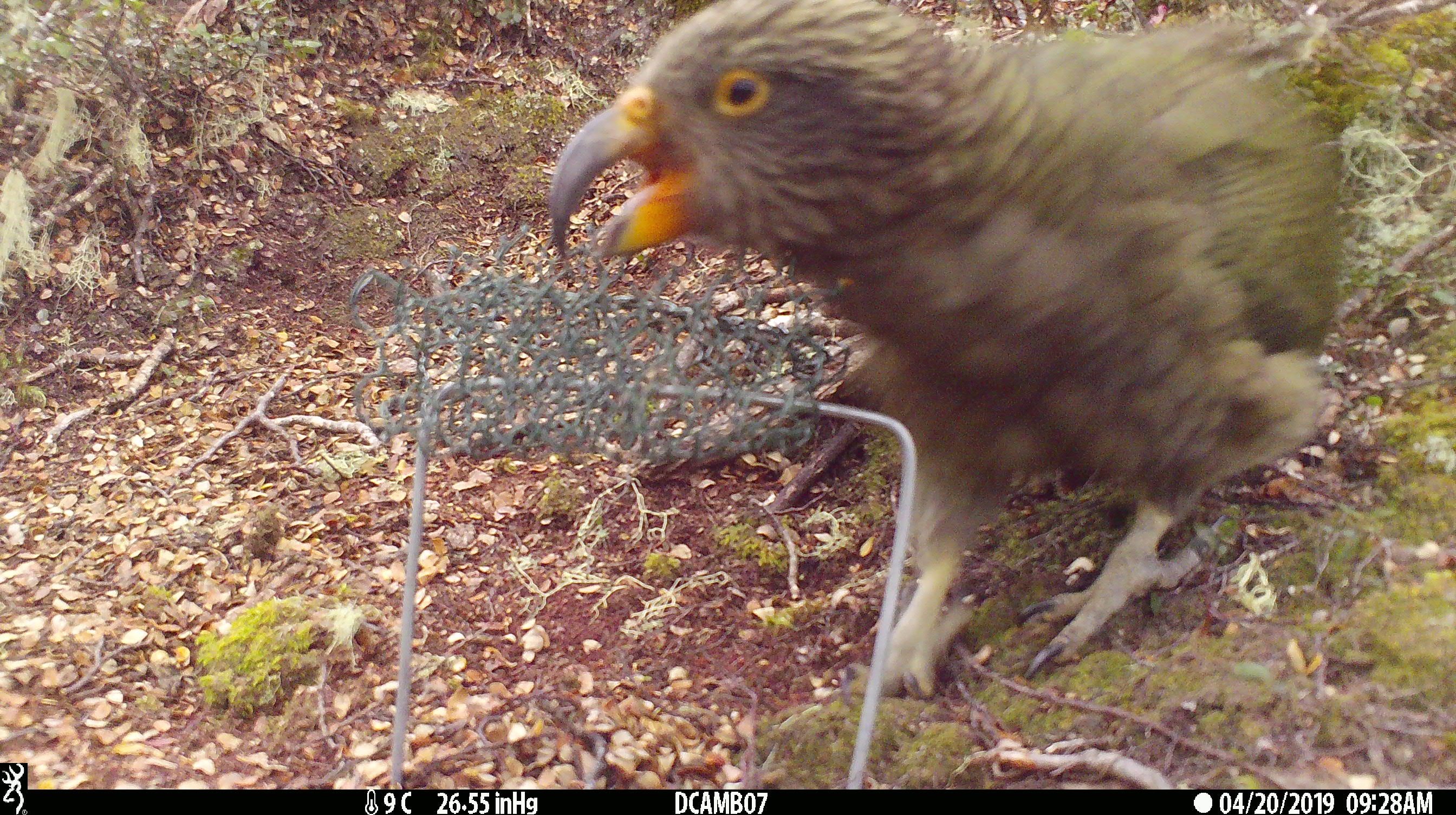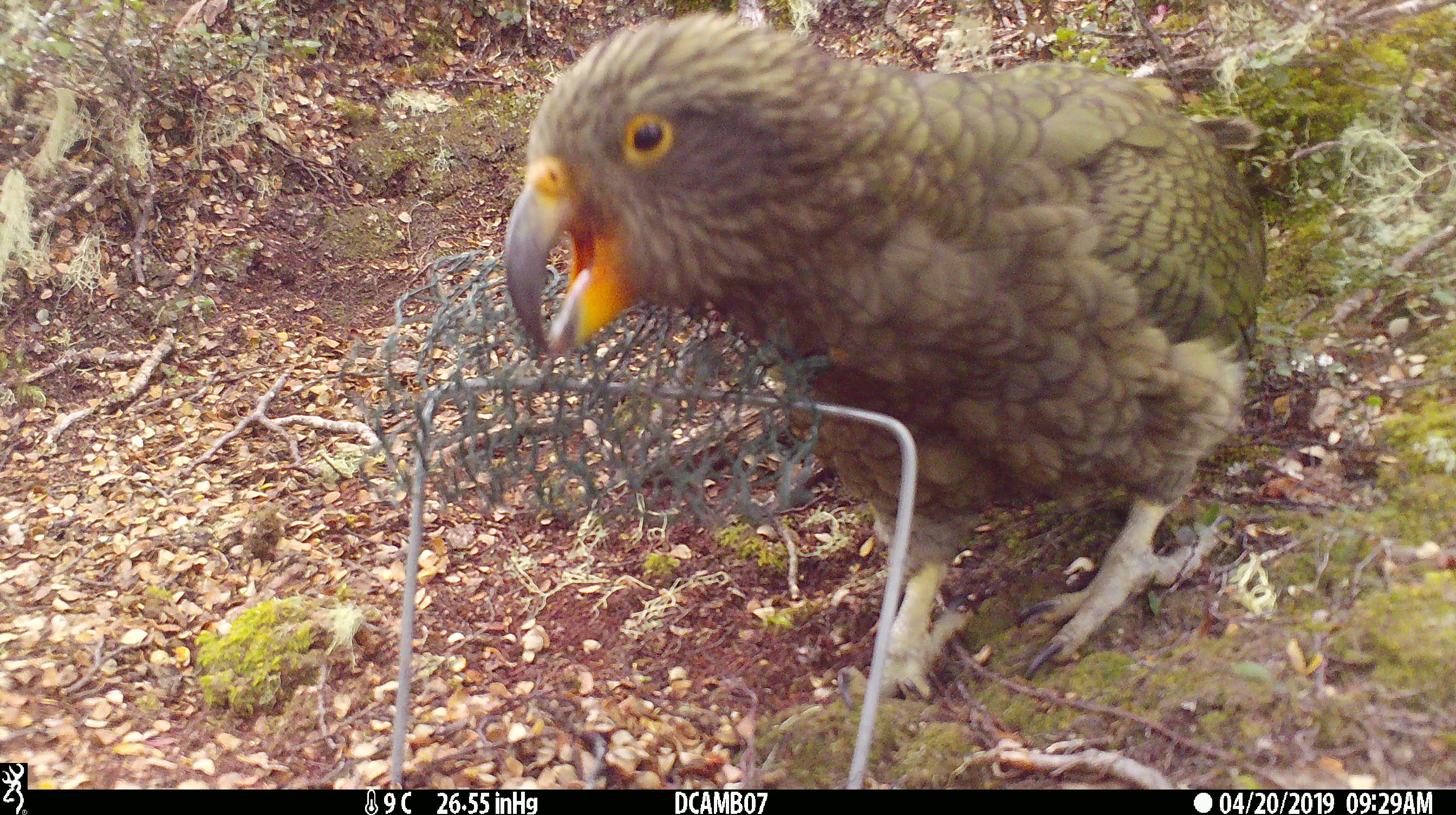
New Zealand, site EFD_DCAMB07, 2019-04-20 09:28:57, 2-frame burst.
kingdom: Animalia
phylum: Chordata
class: Aves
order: Psittaciformes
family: Strigopidae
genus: Nestor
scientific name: Nestor notabilis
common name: kea